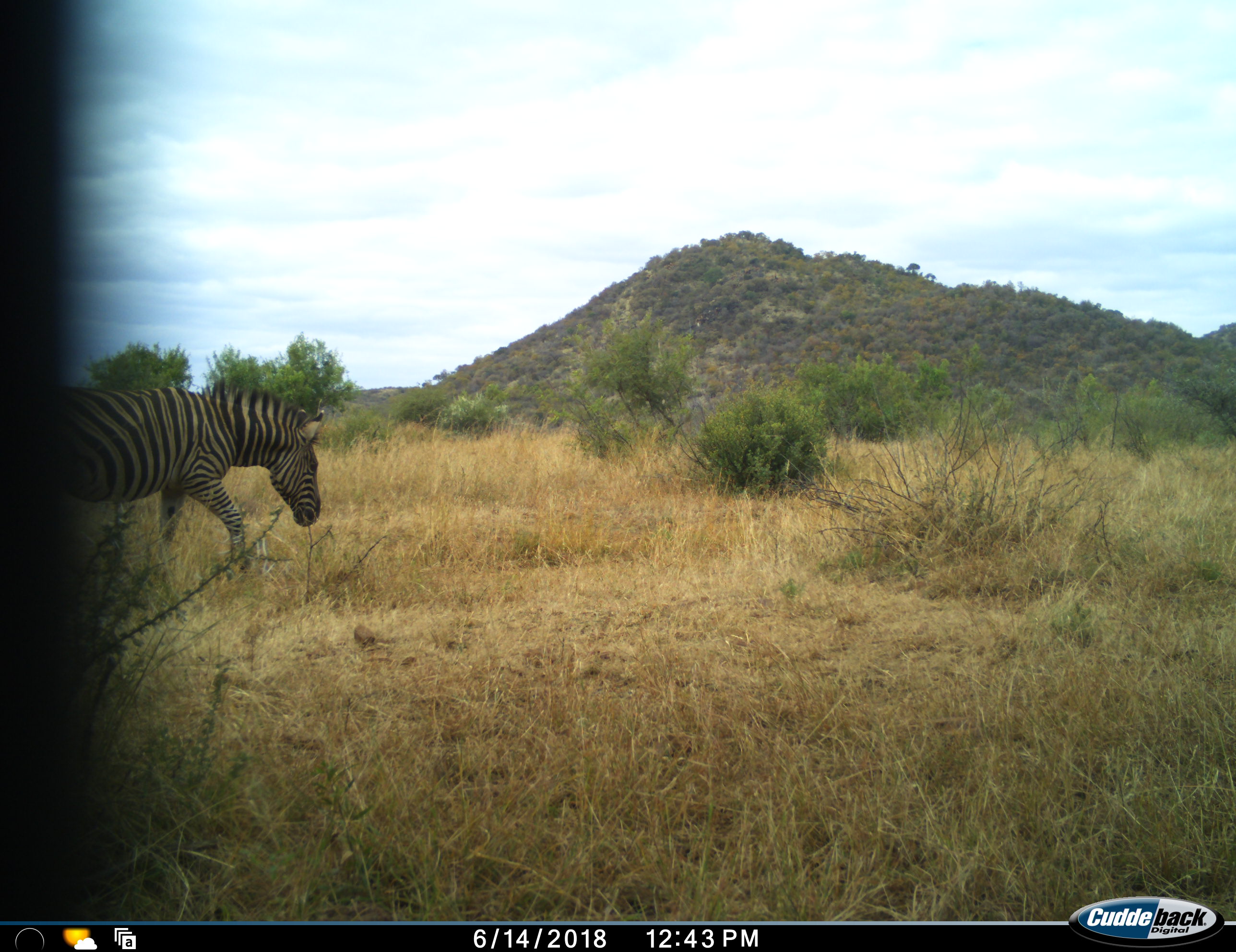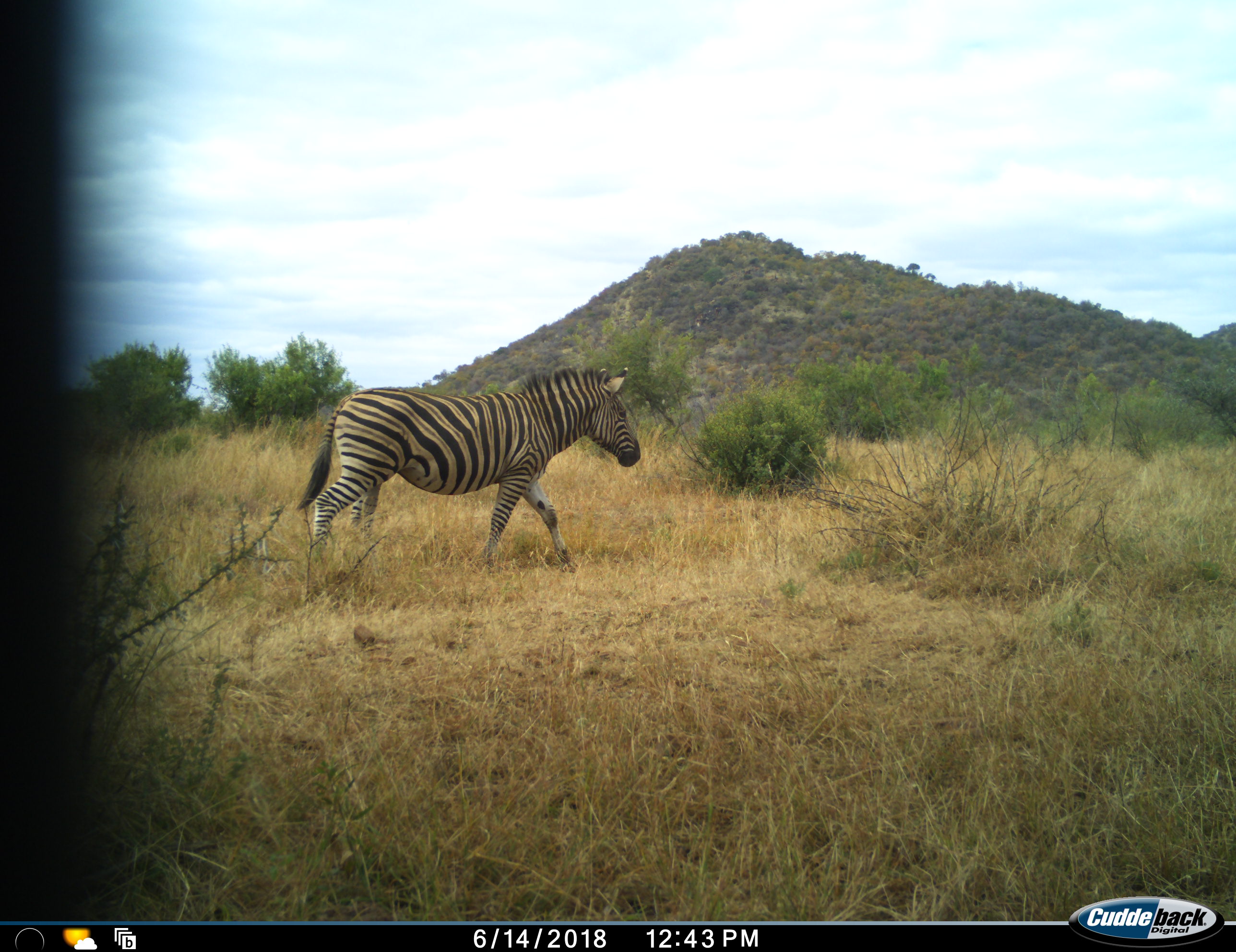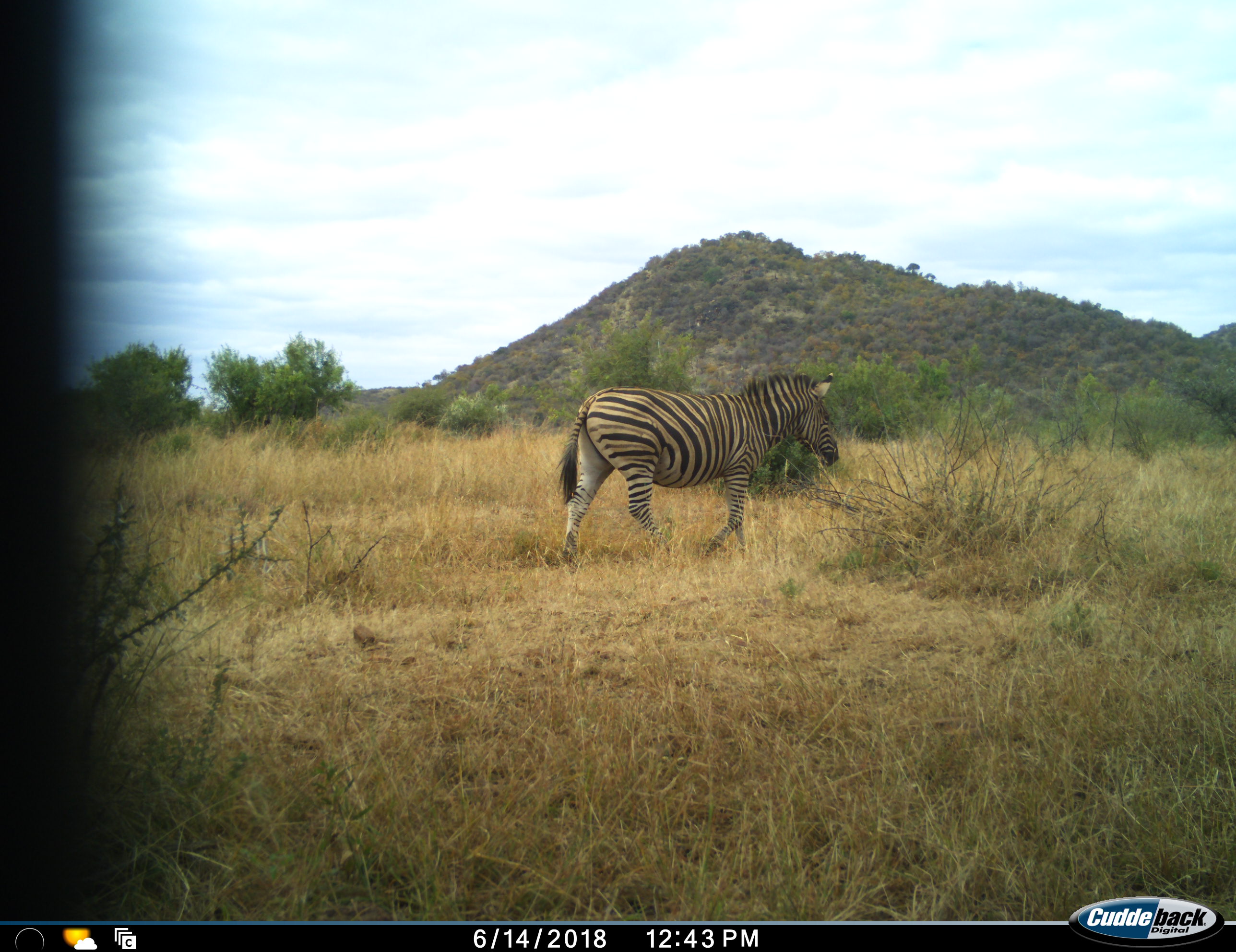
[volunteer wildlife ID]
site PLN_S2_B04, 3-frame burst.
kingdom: Animalia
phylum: Chordata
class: Mammalia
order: Perissodactyla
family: Equidae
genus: Equus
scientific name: Equus quagga burchellii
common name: burchell's zebra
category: zebraburchells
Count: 1.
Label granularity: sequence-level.